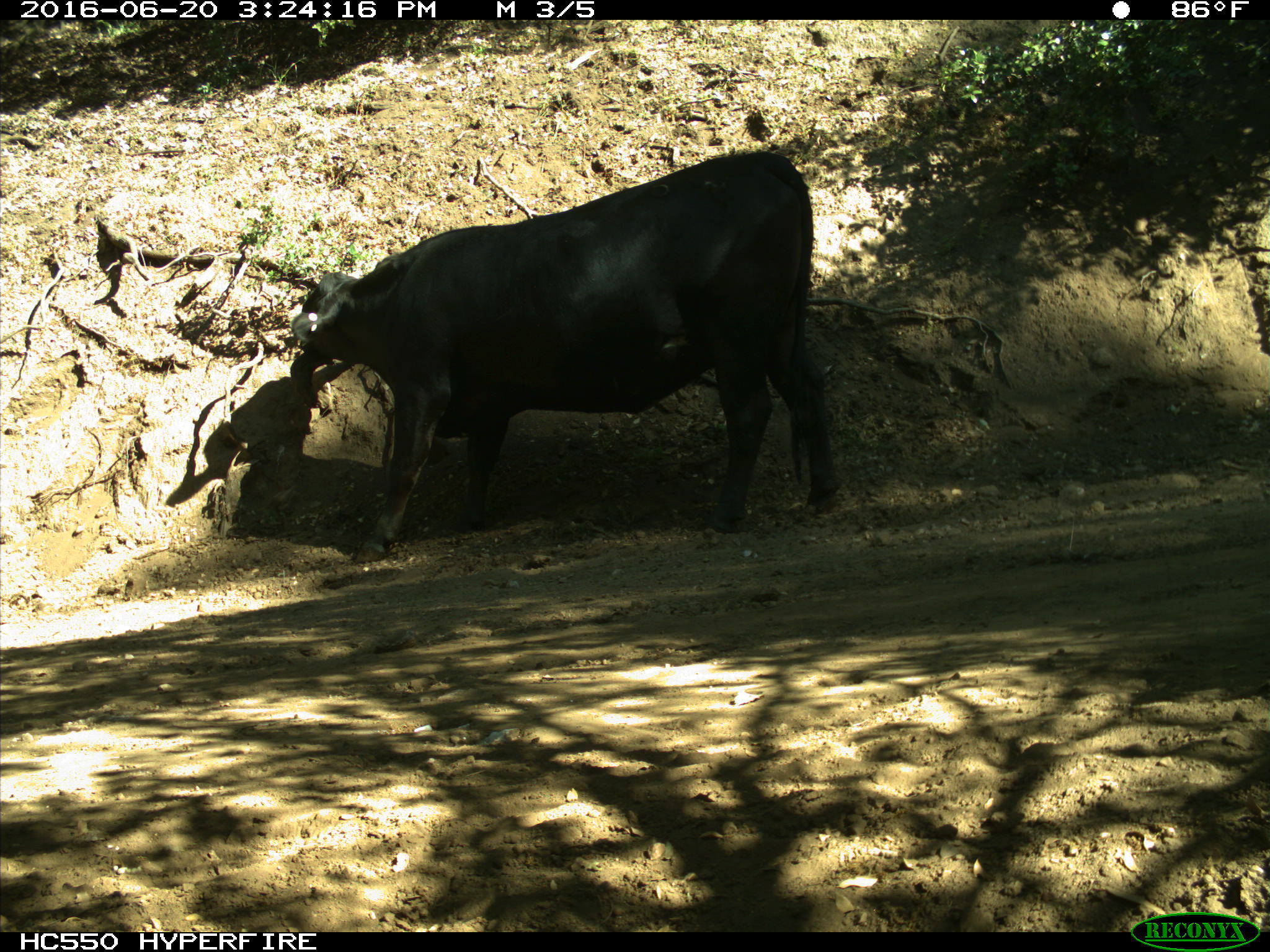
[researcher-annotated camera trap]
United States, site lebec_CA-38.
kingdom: Animalia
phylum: Chordata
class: Mammalia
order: Artiodactyla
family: Bovidae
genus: Bos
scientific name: Bos taurus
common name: domestic cow